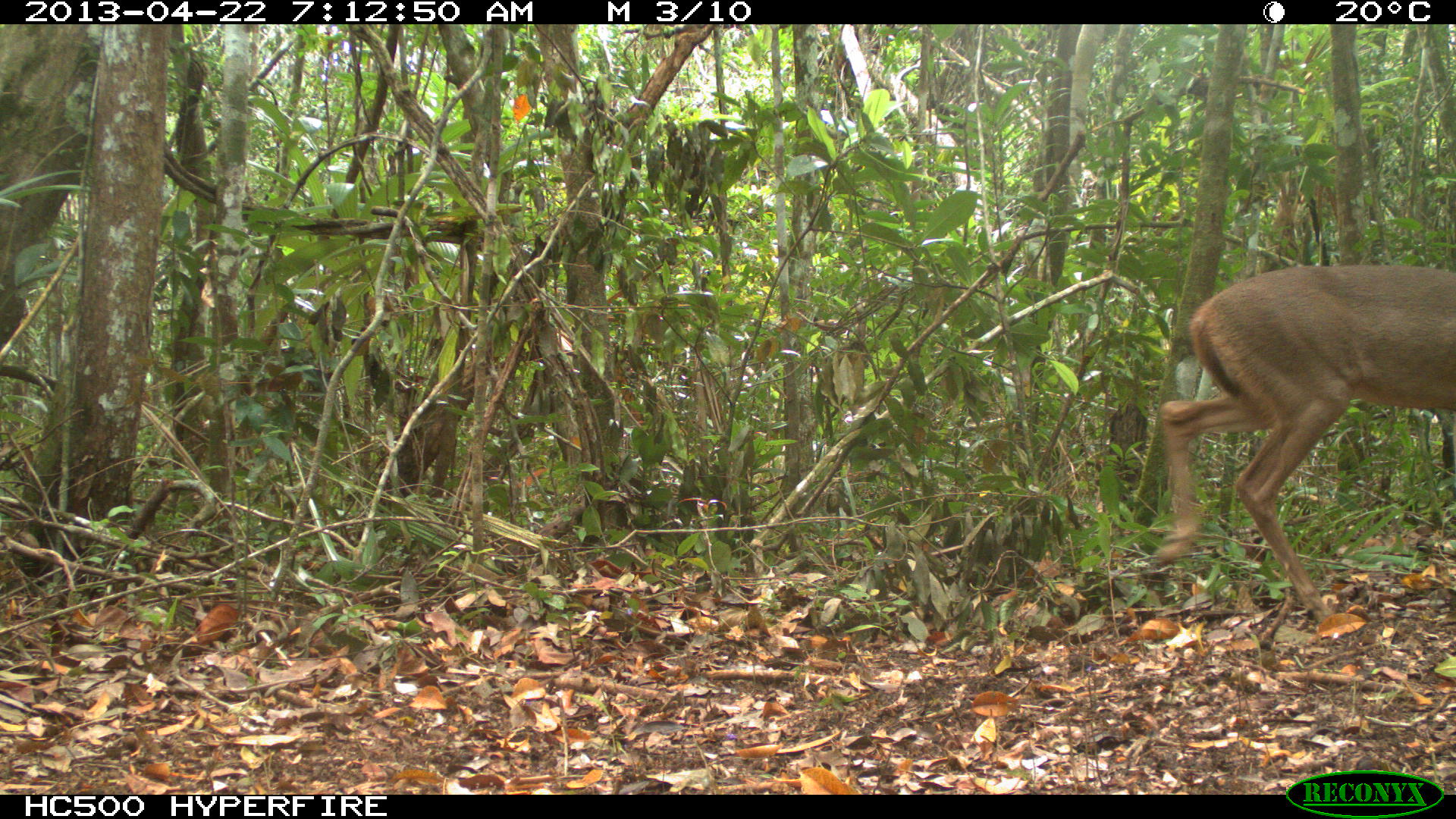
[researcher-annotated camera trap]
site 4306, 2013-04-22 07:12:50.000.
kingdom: Animalia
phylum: Chordata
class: Mammalia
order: Artiodactyla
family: Cervidae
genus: Odocoileus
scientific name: Odocoileus virginianus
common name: white-tailed deer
Odocoileus virginianus (white-tailed deer), count 1, sex female.